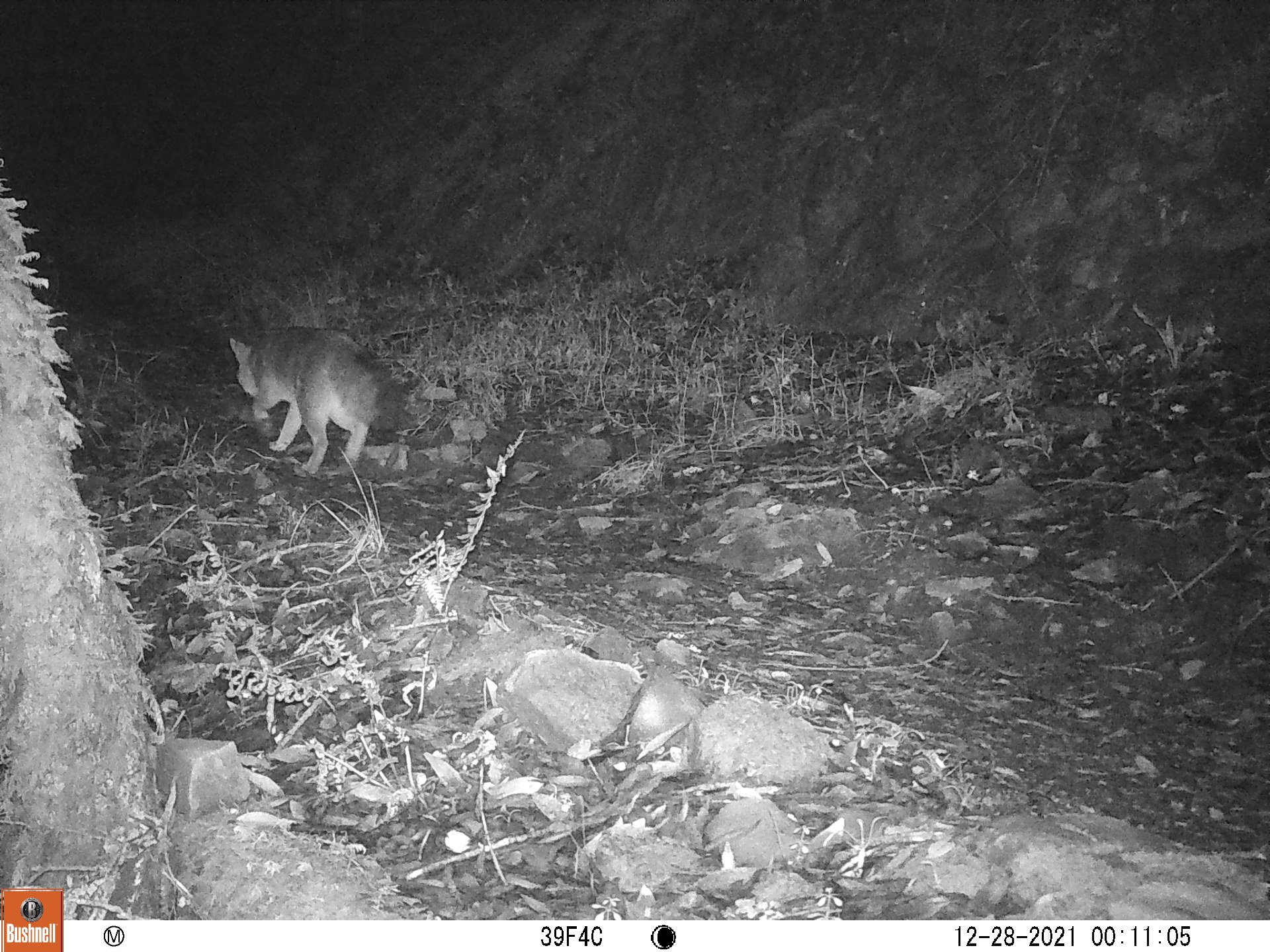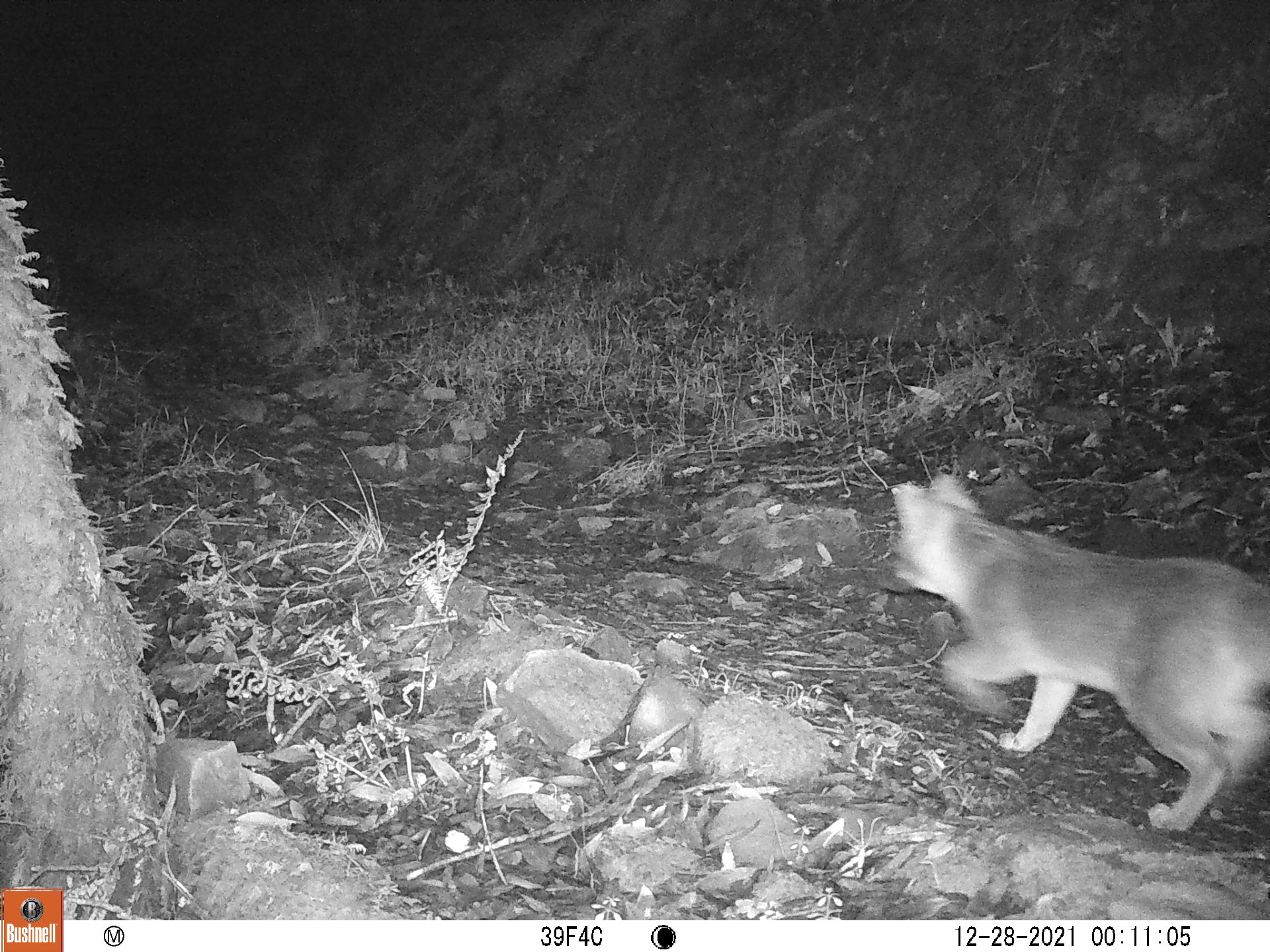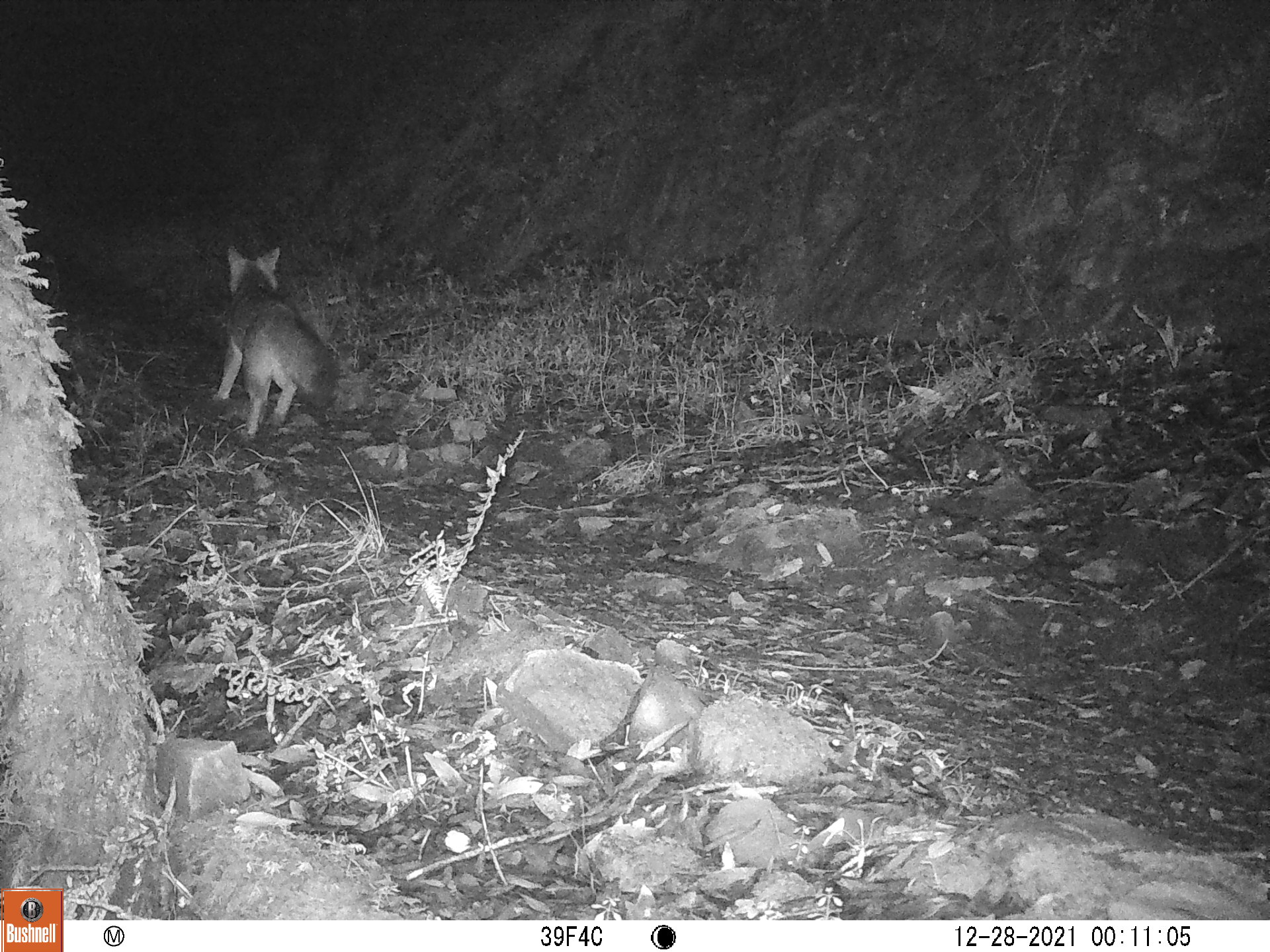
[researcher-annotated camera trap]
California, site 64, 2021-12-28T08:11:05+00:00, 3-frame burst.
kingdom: Animalia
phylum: Chordata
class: Mammalia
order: Carnivora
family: Canidae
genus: Urocyon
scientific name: Urocyon cinereoargenteus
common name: gray fox